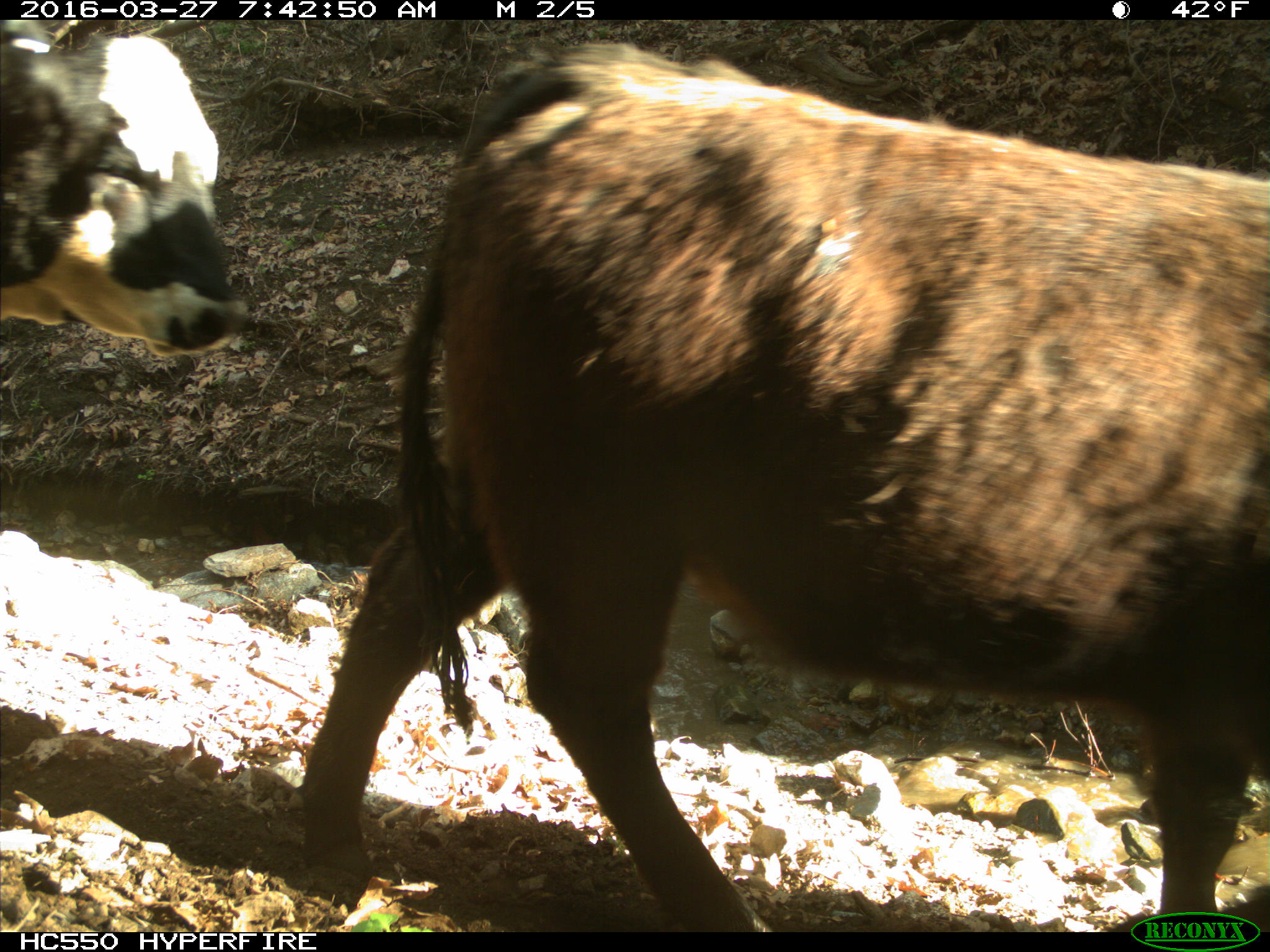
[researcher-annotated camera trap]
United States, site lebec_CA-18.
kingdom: Animalia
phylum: Chordata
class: Mammalia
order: Artiodactyla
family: Bovidae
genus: Bos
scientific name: Bos taurus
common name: domestic cow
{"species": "Bos taurus (domestic cow)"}